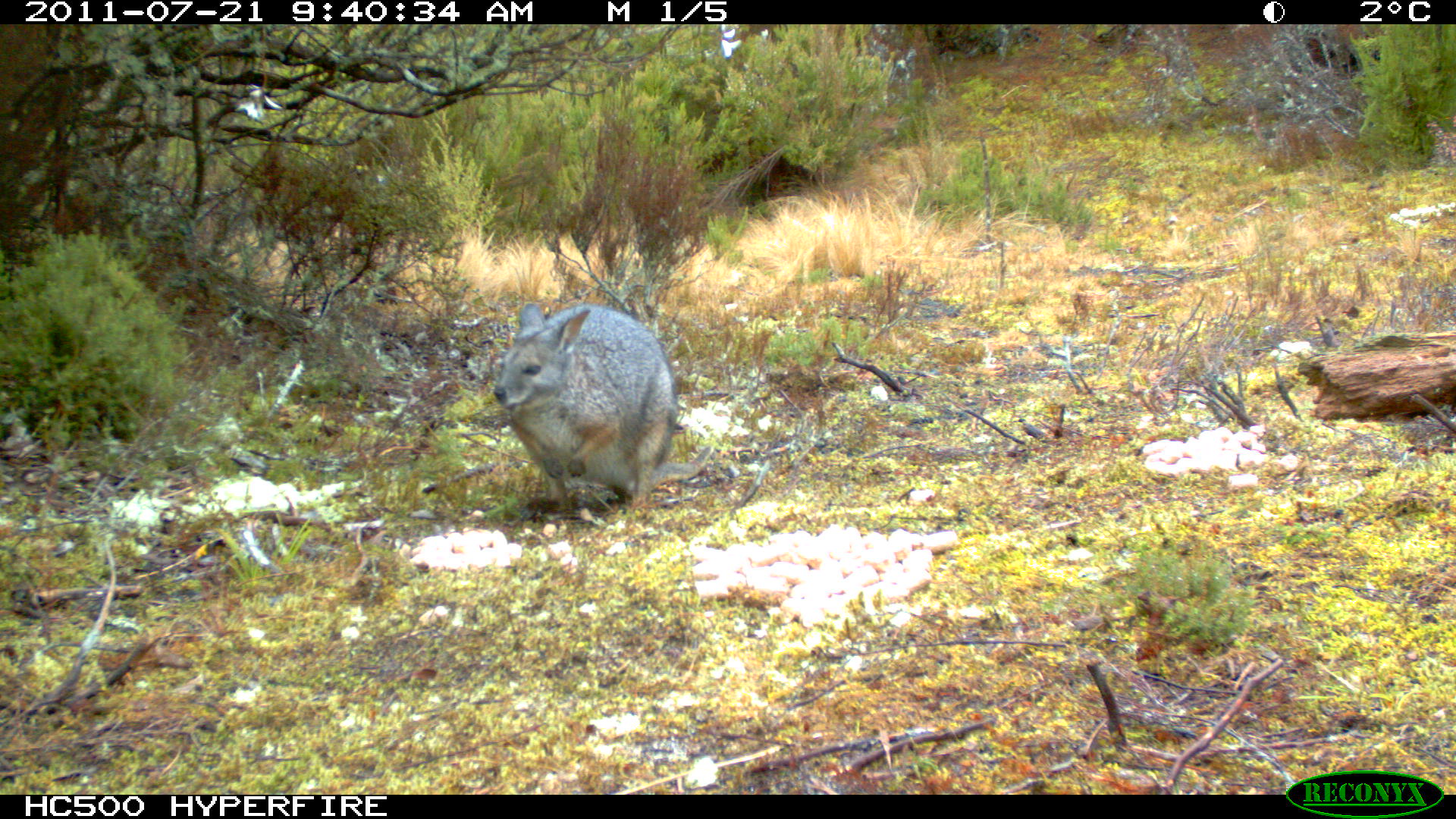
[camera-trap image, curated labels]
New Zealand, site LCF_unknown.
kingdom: Animalia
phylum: Chordata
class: Mammalia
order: Diprotodontia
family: Macropodidae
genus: Notamacropus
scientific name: Notamacropus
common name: wallaby